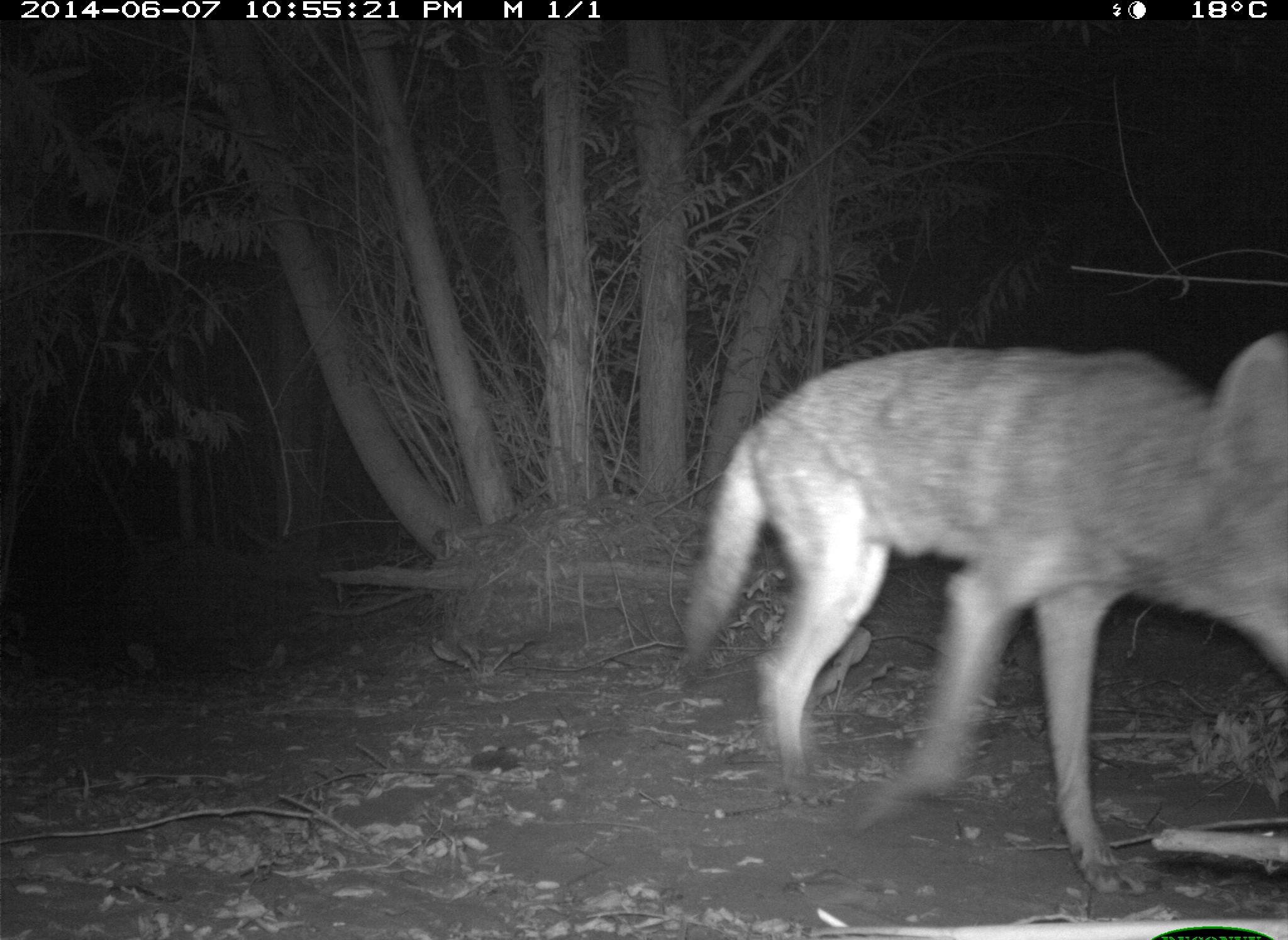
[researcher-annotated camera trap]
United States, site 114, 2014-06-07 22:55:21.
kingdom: Animalia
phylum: Chordata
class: Mammalia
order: Carnivora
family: Canidae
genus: Canis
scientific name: Canis latrans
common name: coyote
Coyote (Canis latrans).